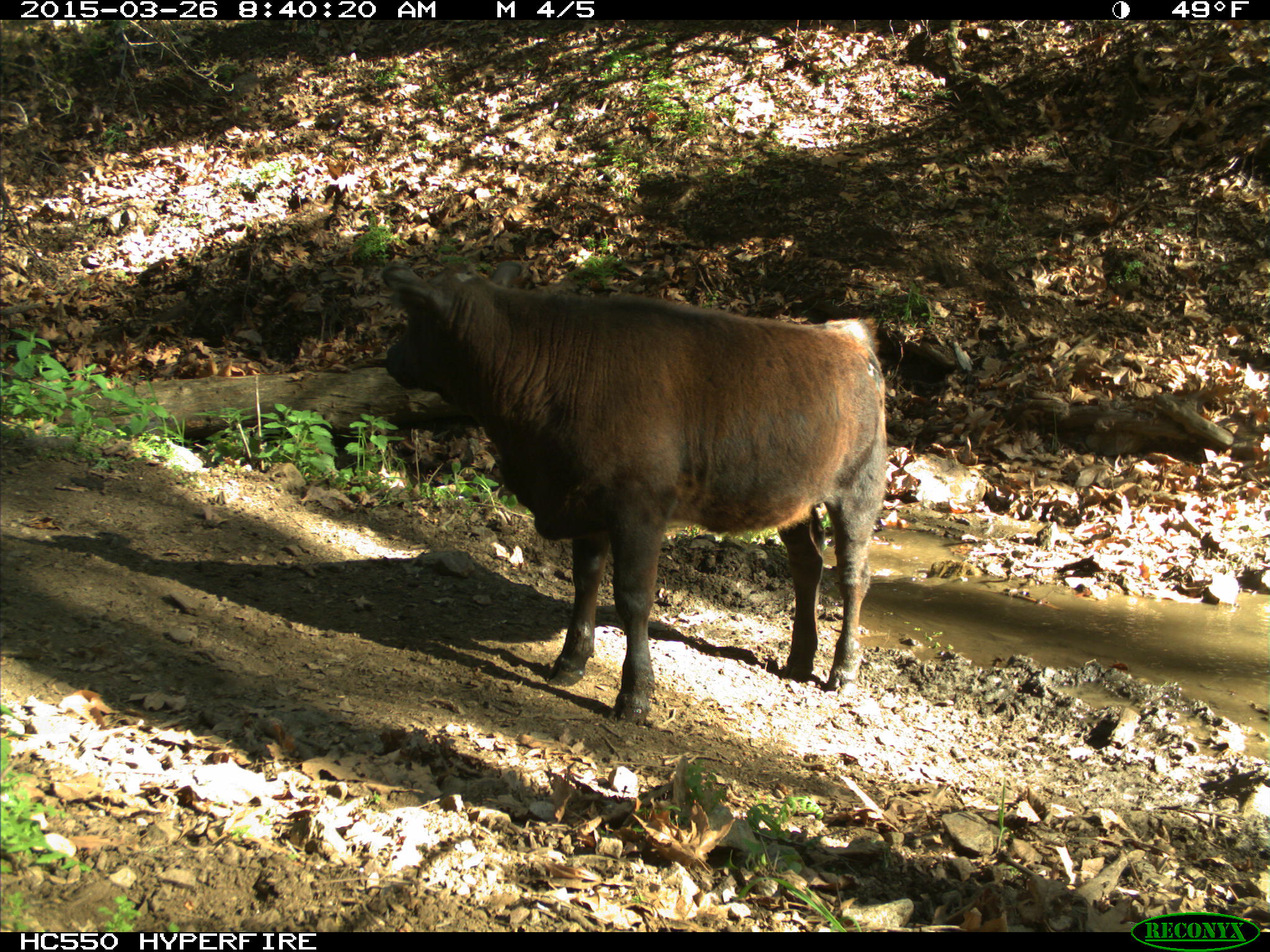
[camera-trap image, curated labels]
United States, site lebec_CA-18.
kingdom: Animalia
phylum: Chordata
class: Mammalia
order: Artiodactyla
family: Bovidae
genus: Bos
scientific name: Bos taurus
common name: domestic cow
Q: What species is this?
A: Bos taurus (domestic cow).